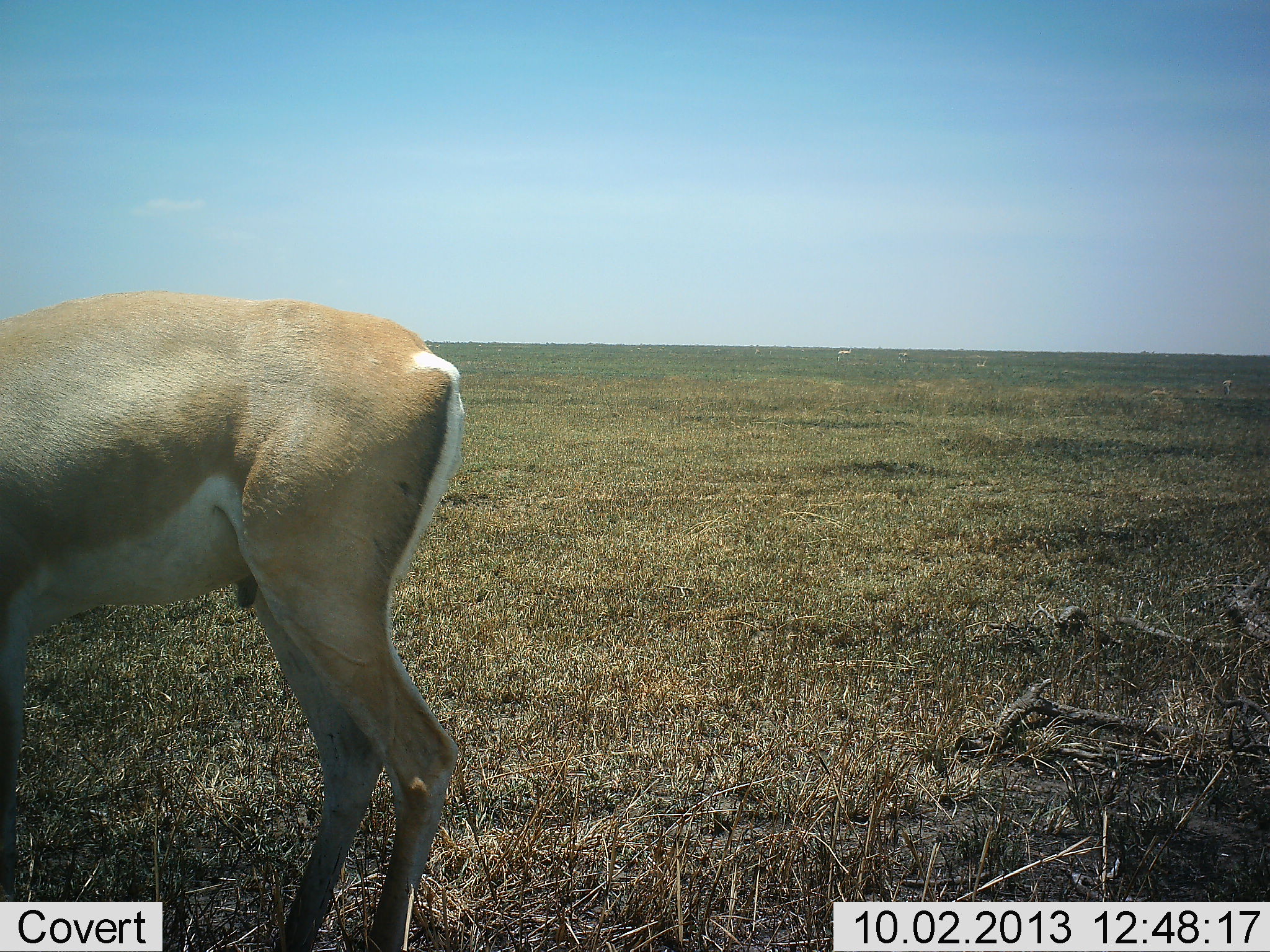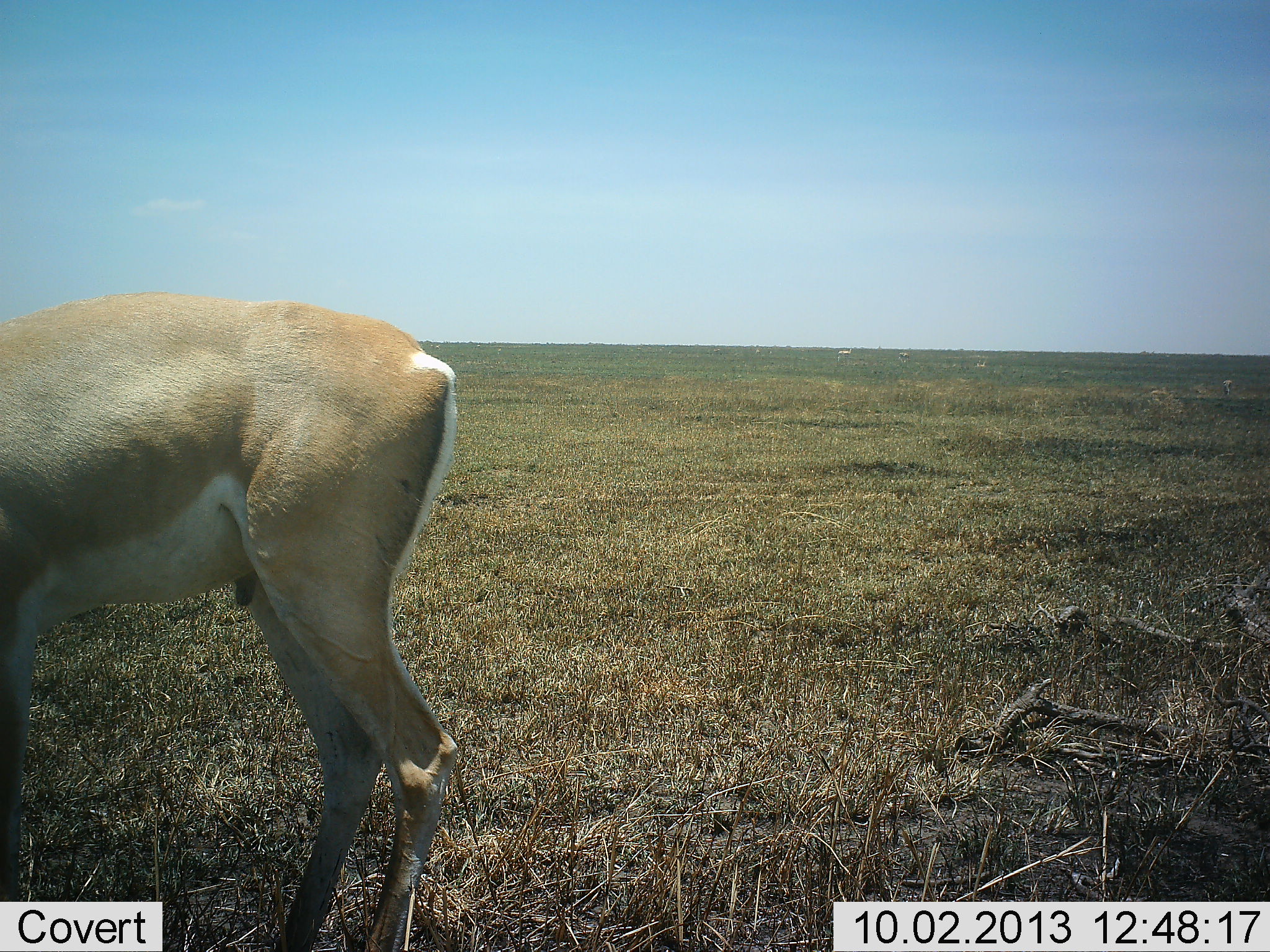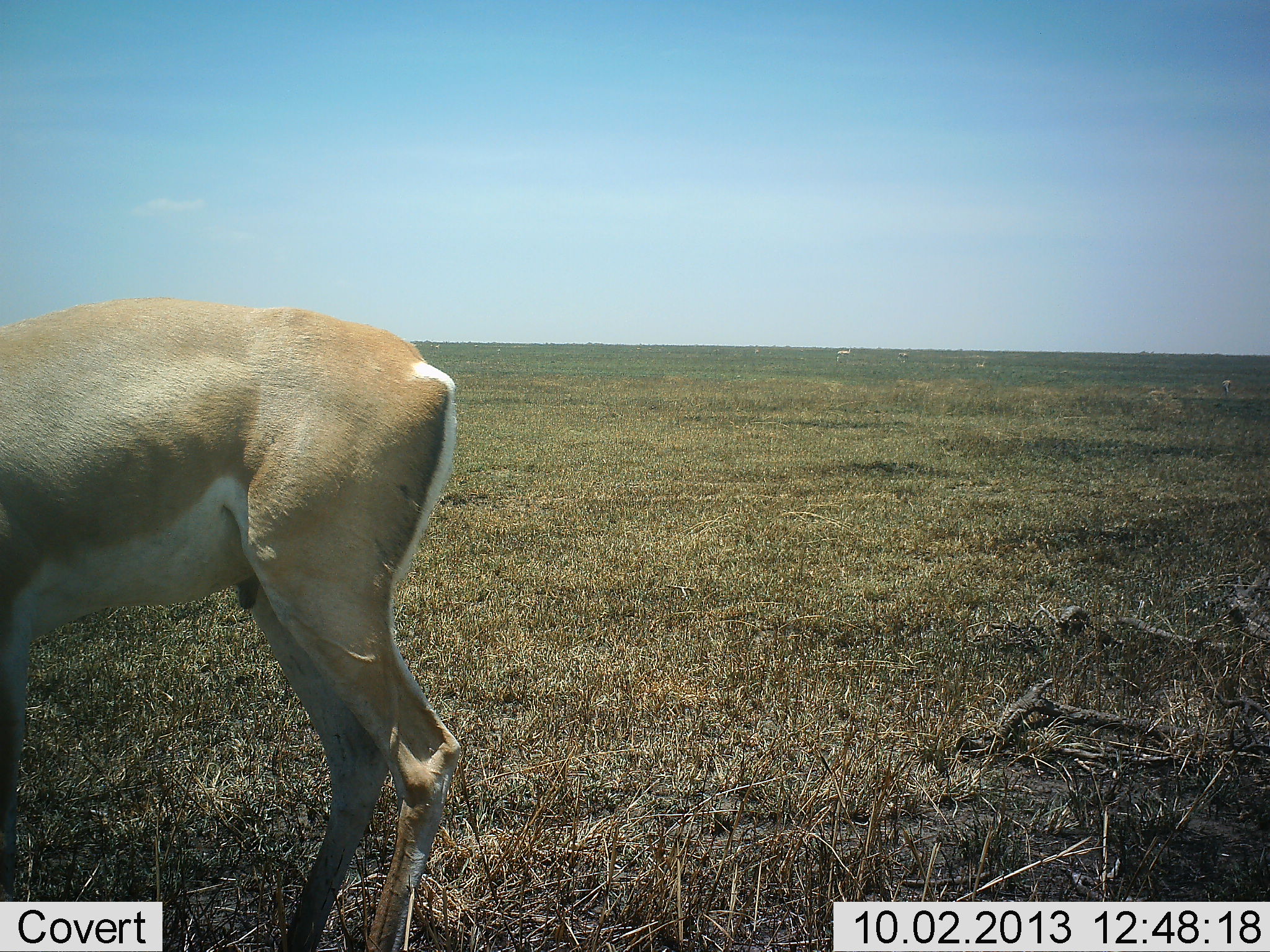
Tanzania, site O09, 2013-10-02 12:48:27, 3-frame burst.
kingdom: Animalia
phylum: Chordata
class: Mammalia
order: Artiodactyla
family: Bovidae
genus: Nanger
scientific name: Nanger granti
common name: grant's gazelle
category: gazellegrants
Gazellegrants (grant's gazelle) (Nanger granti), count 1. Behavior (volunteer vote fractions): standing 100%, resting 0%, moving 0%, interacting 0%. Young present (vote fraction): 0%. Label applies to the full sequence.